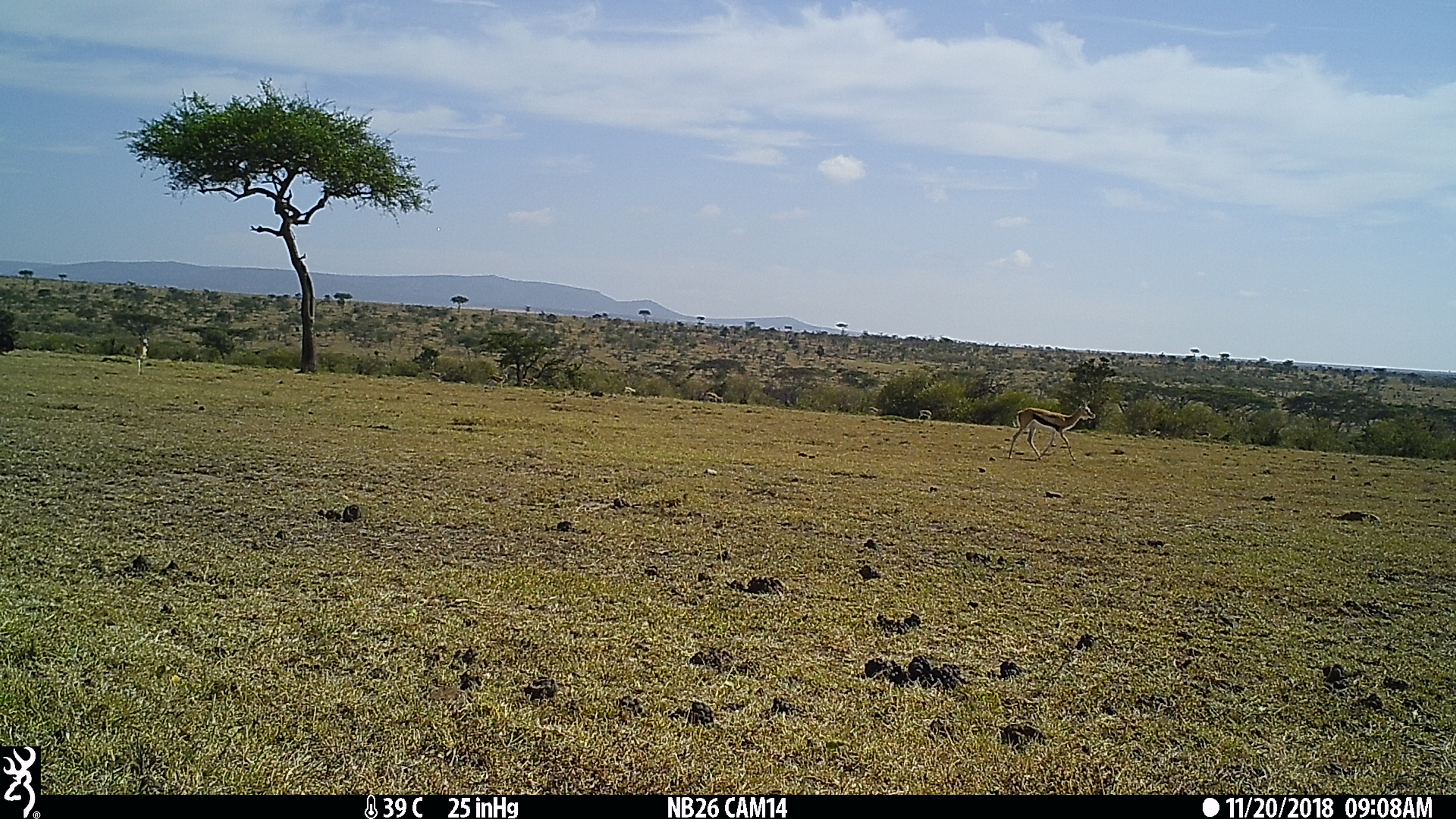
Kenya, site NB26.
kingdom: Animalia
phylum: Chordata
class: Mammalia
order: Artiodactyla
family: Bovidae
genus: Eudorcas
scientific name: Eudorcas thomsonii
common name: thomon's gazelle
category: gazelle thomsons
Gazelle thomsons (thomon's gazelle) (Eudorcas thomsonii).